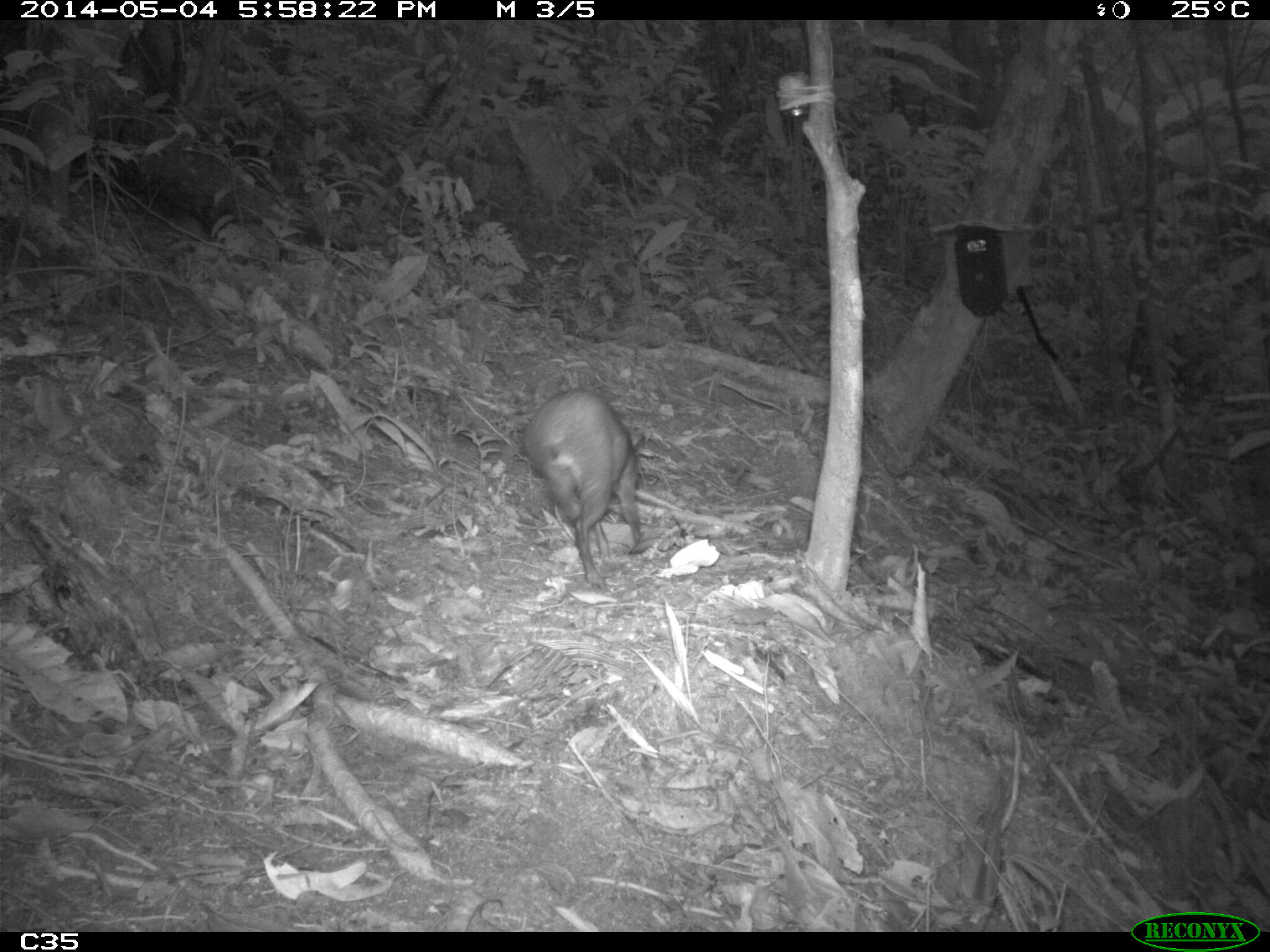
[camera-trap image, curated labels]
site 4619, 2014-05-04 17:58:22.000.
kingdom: Animalia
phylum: Chordata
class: Mammalia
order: Rodentia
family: Dasyproctidae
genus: Dasyprocta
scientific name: Dasyprocta leporina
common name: red-rumped agouti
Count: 1.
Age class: adult.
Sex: male.